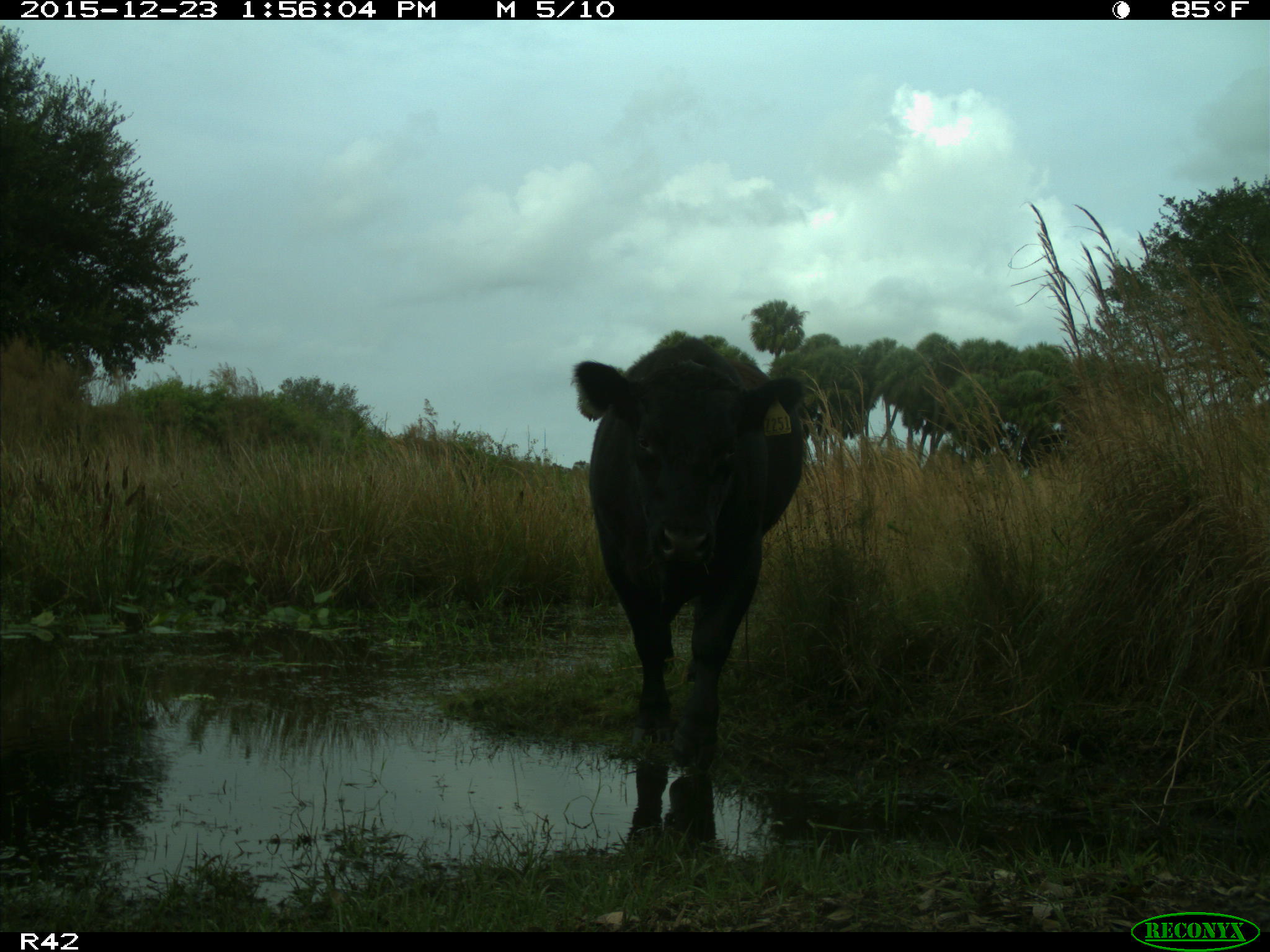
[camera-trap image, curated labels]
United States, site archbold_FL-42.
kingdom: Animalia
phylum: Chordata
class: Mammalia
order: Artiodactyla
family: Bovidae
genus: Bos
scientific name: Bos taurus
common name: domestic cow